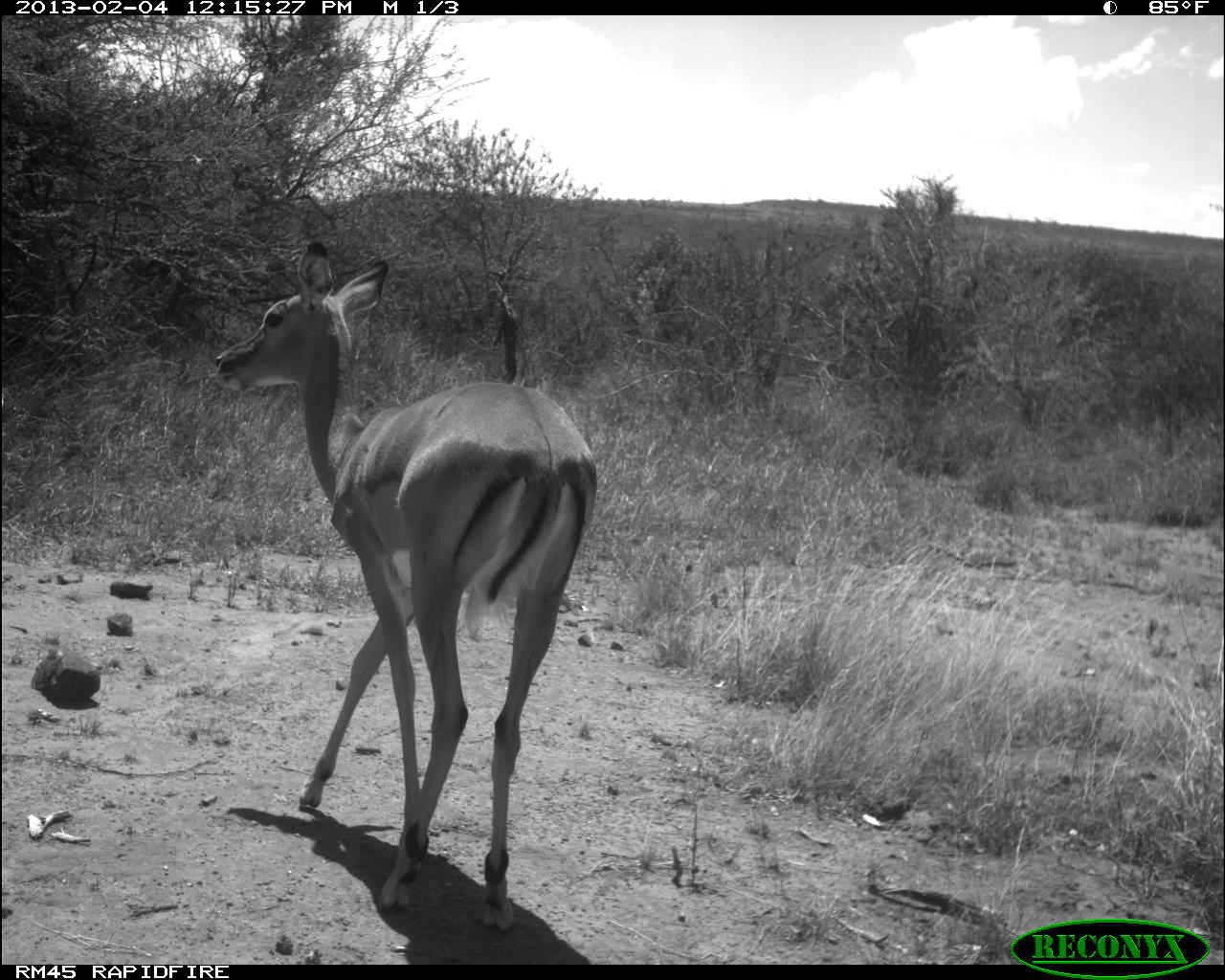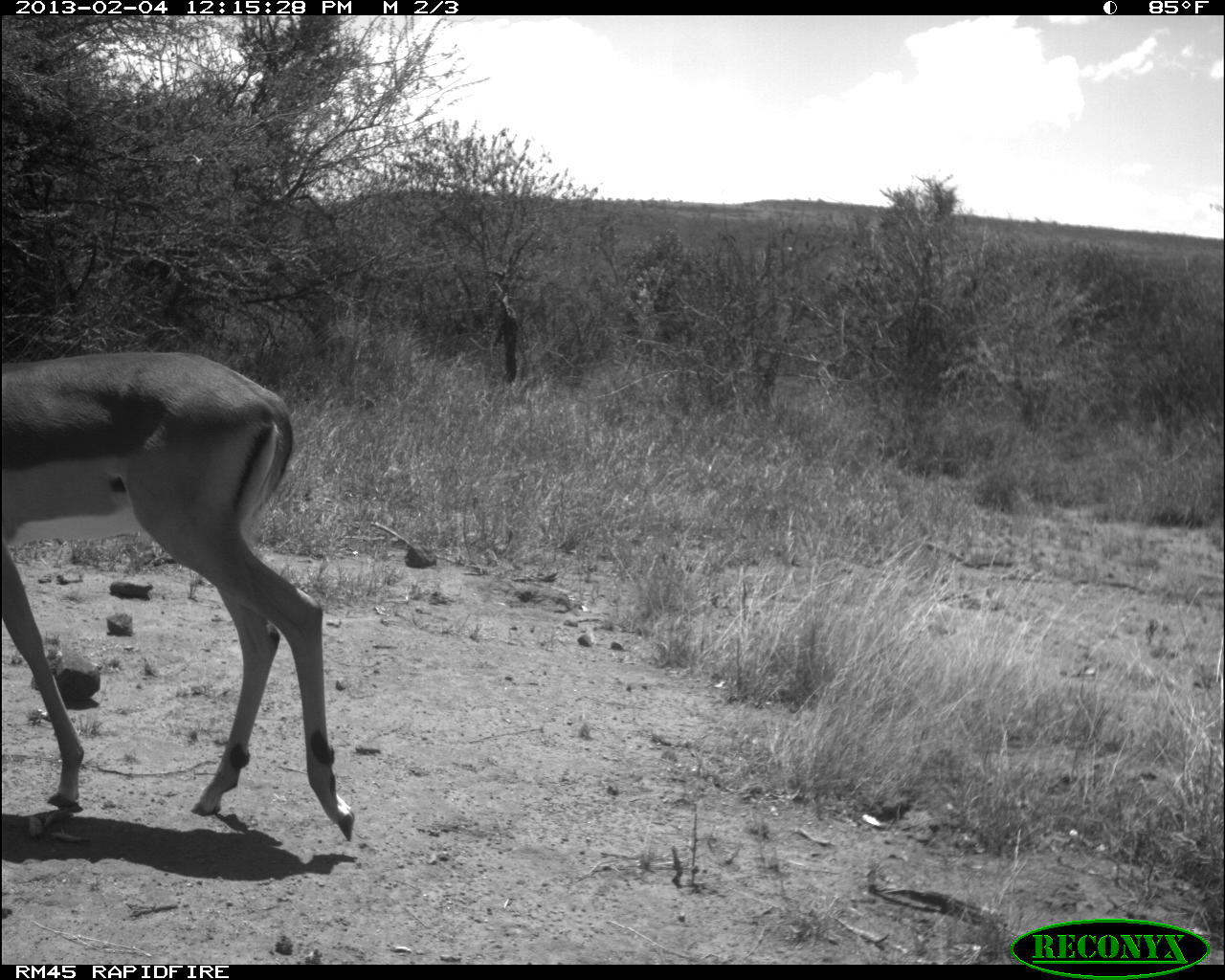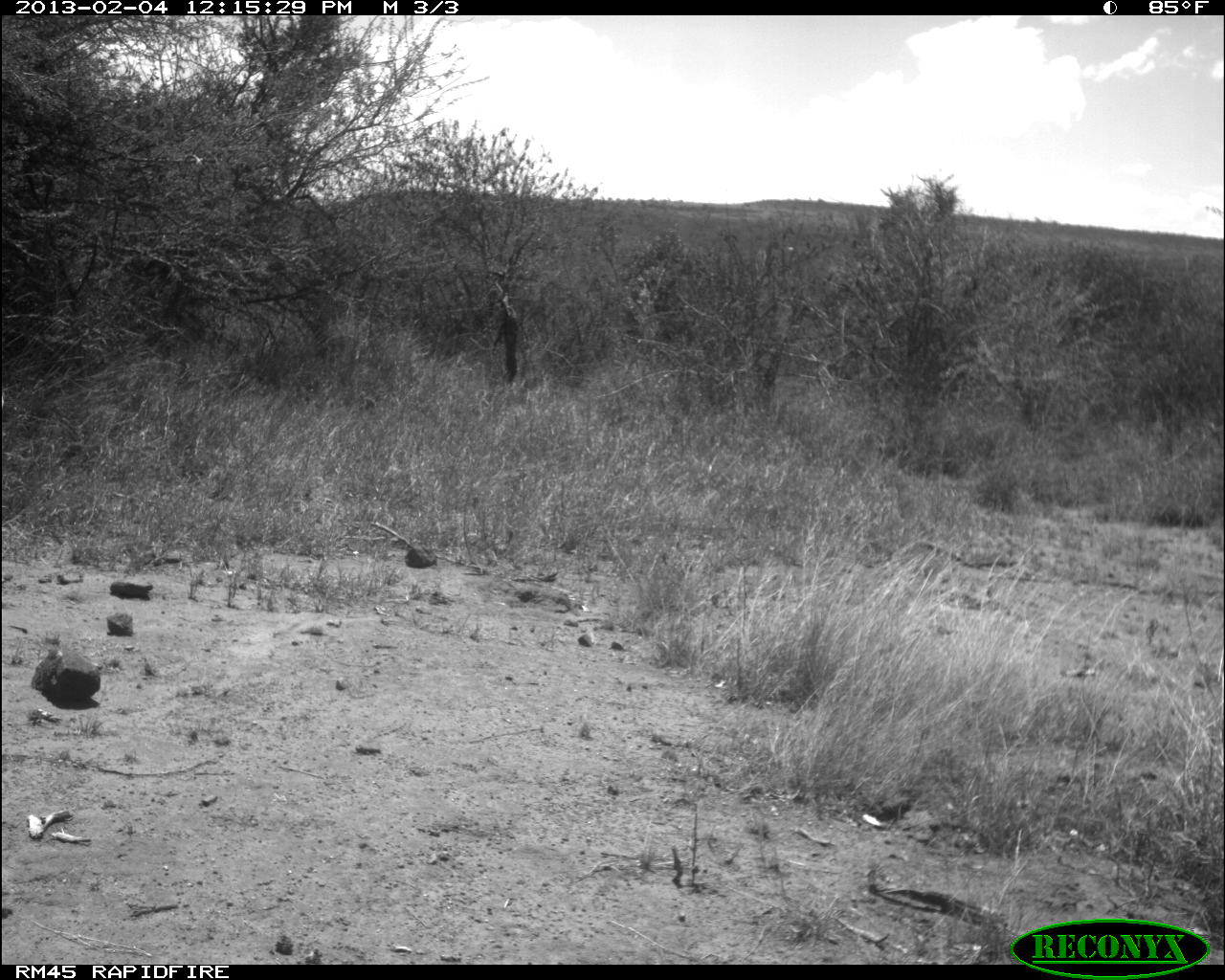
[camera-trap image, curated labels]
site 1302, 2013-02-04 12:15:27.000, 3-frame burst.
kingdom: Animalia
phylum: Chordata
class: Mammalia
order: Artiodactyla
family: Bovidae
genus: Aepyceros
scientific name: Aepyceros melampus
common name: impala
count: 1